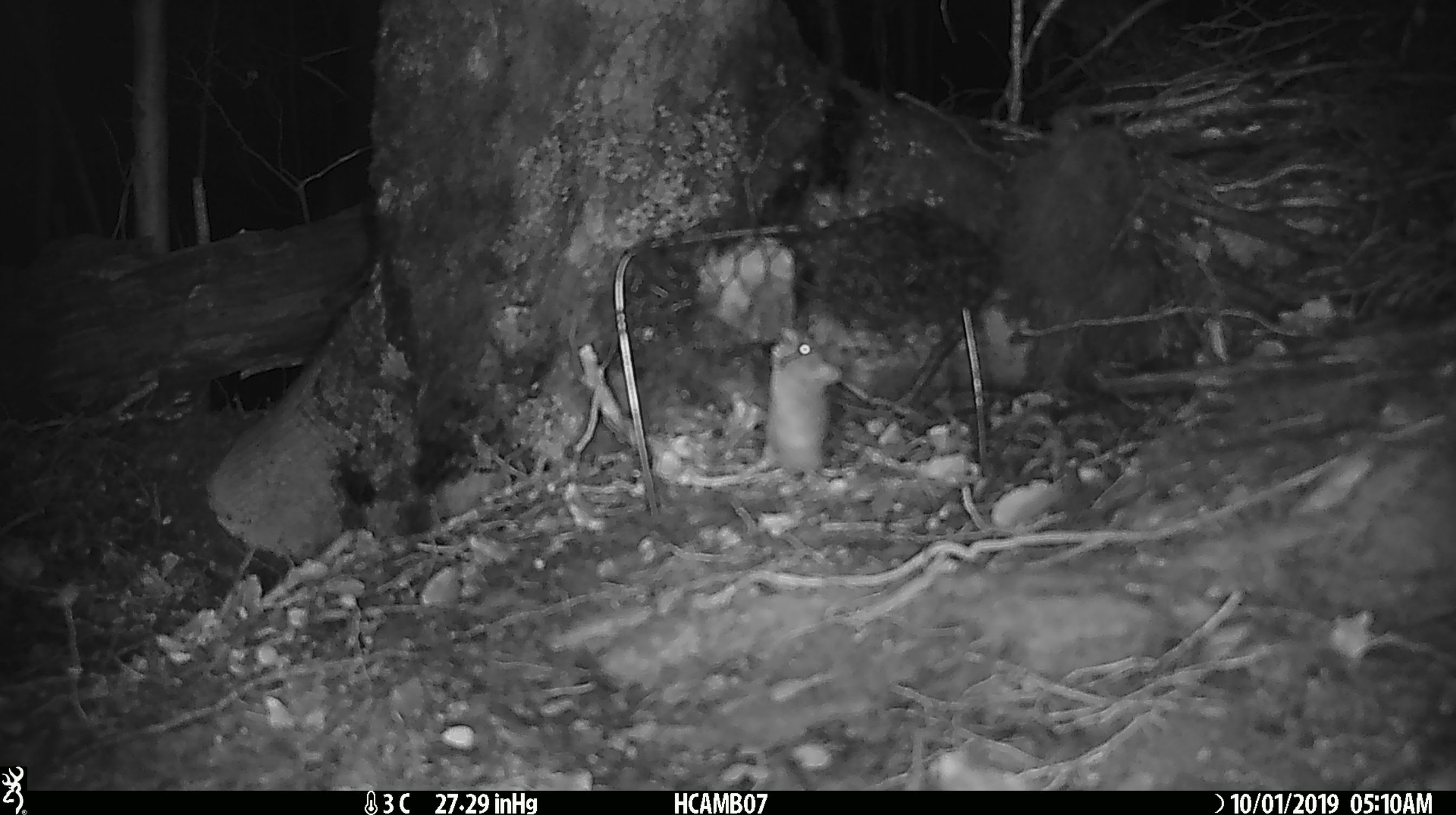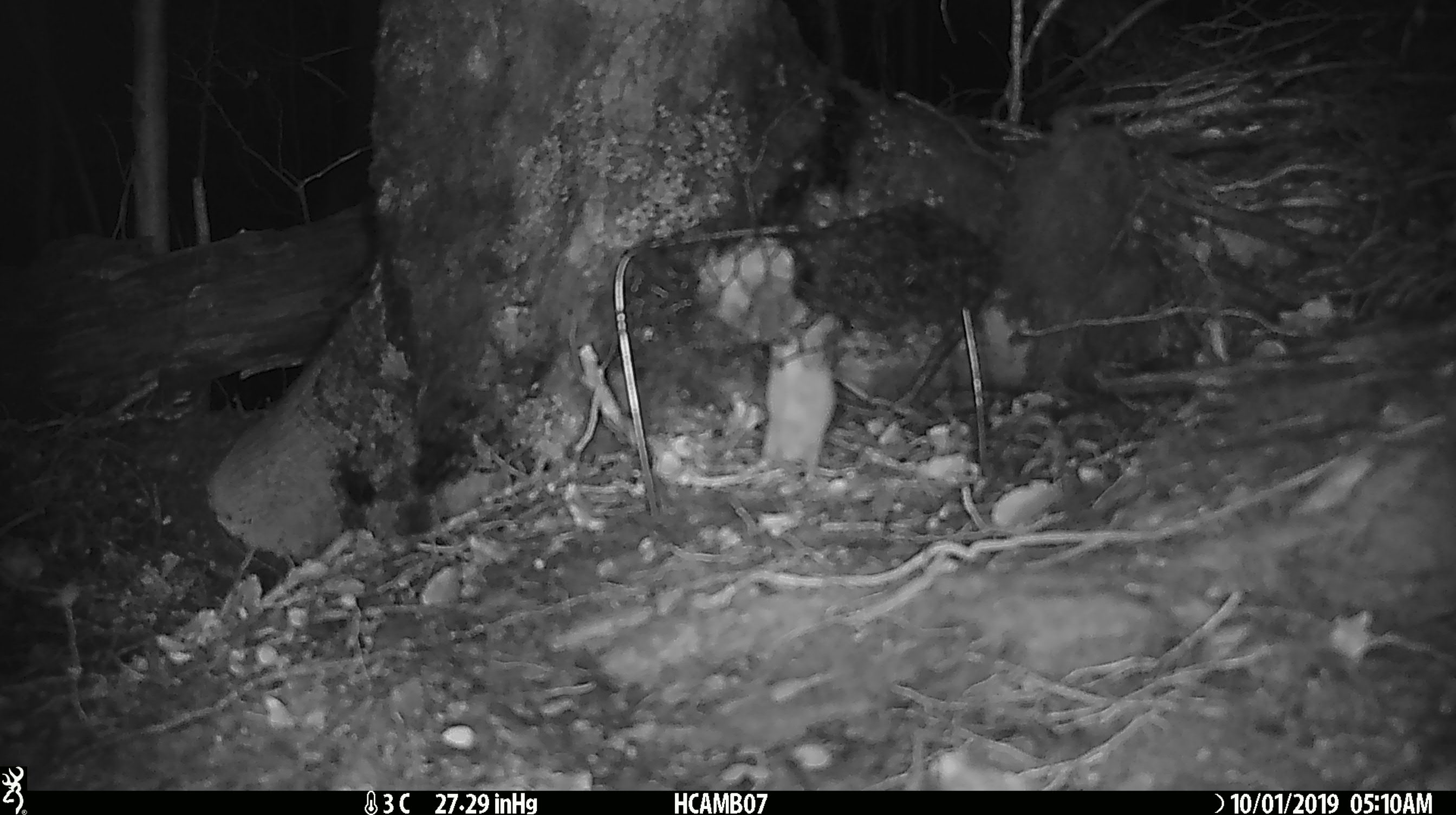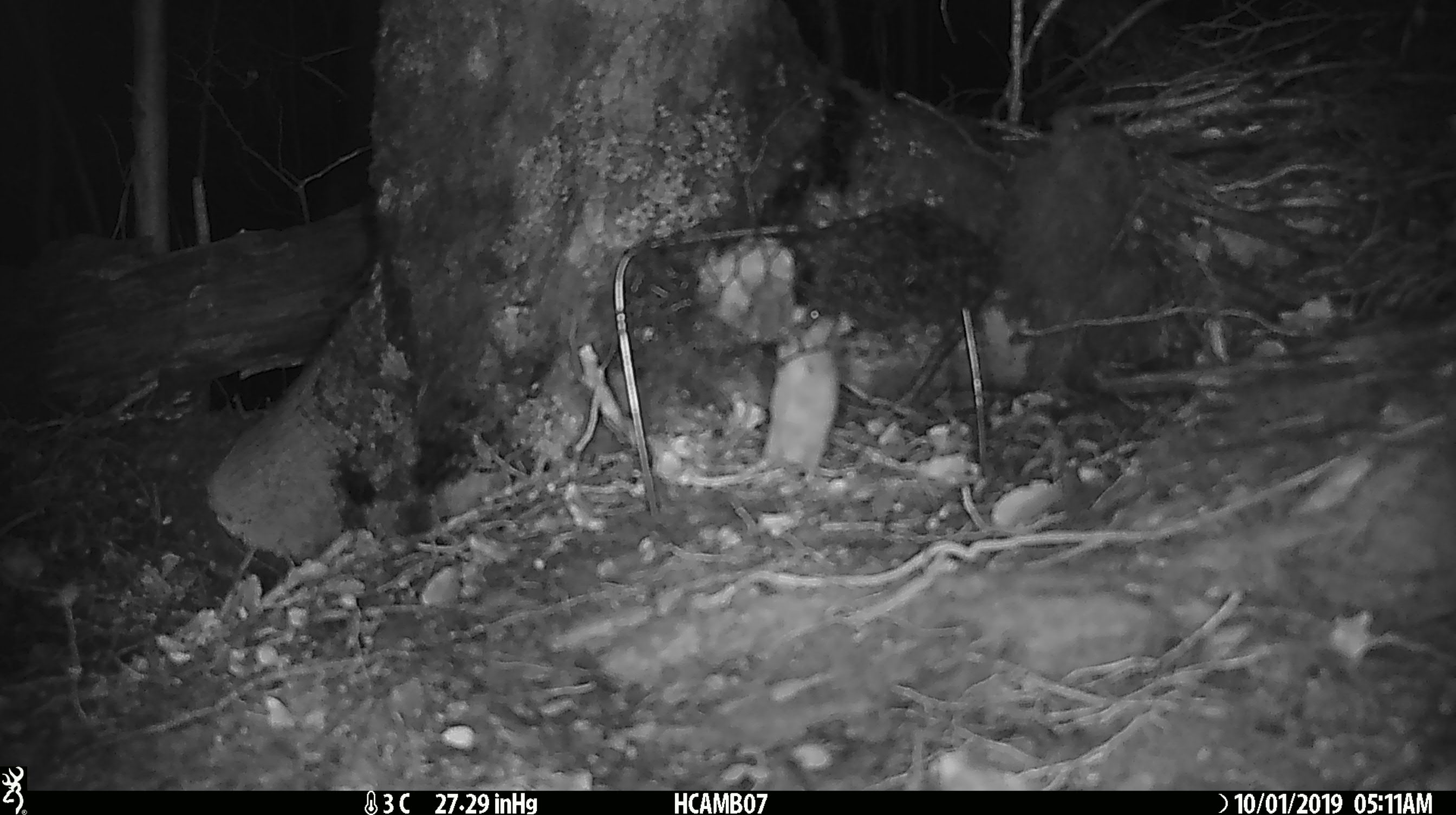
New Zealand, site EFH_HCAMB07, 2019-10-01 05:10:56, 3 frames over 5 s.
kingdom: Animalia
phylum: Chordata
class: Mammalia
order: Rodentia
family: Muridae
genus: Mus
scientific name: Mus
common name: mouse